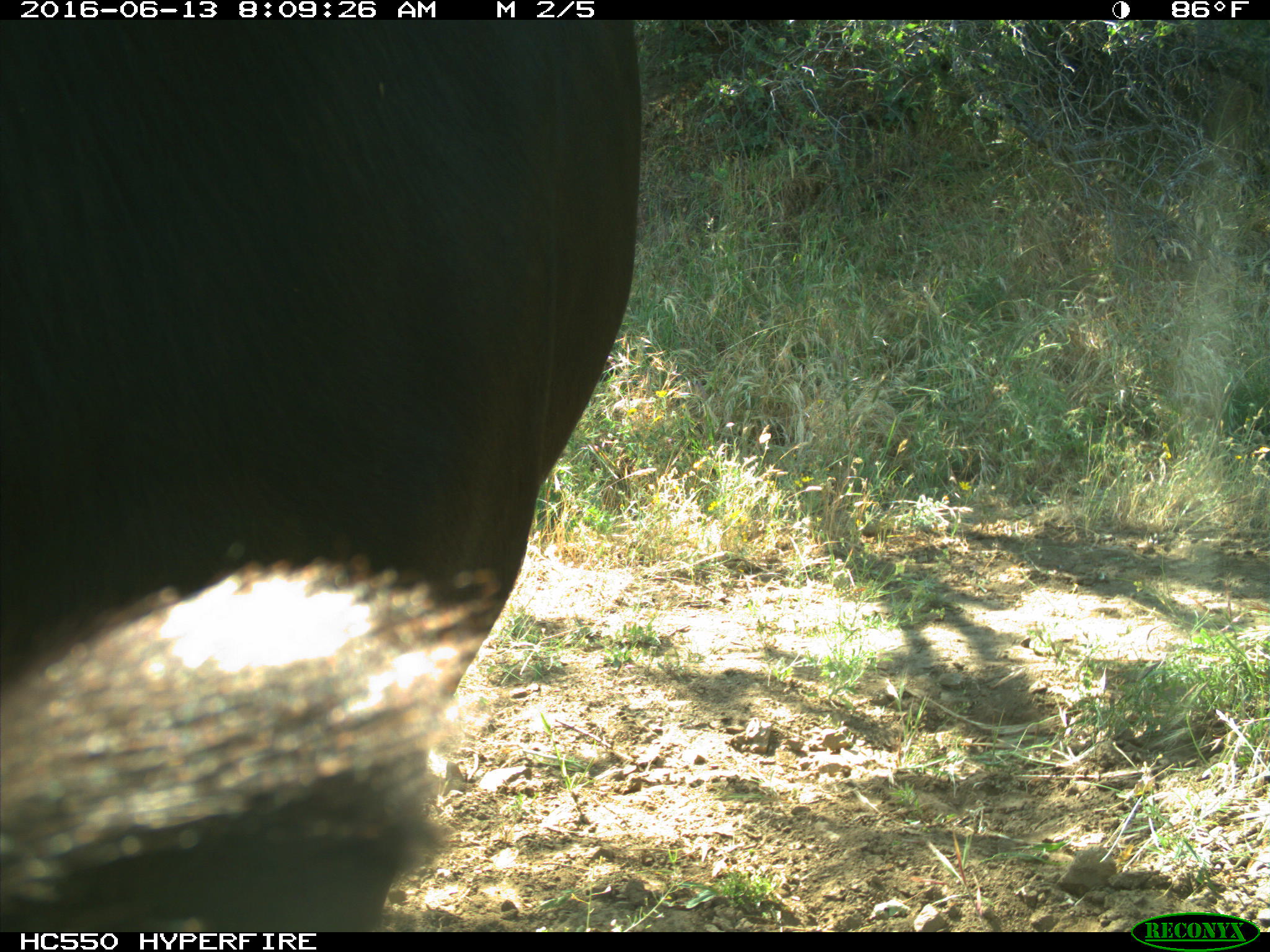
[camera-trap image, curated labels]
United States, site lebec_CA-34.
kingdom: Animalia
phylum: Chordata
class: Mammalia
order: Artiodactyla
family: Bovidae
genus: Bos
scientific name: Bos taurus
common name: domestic cow